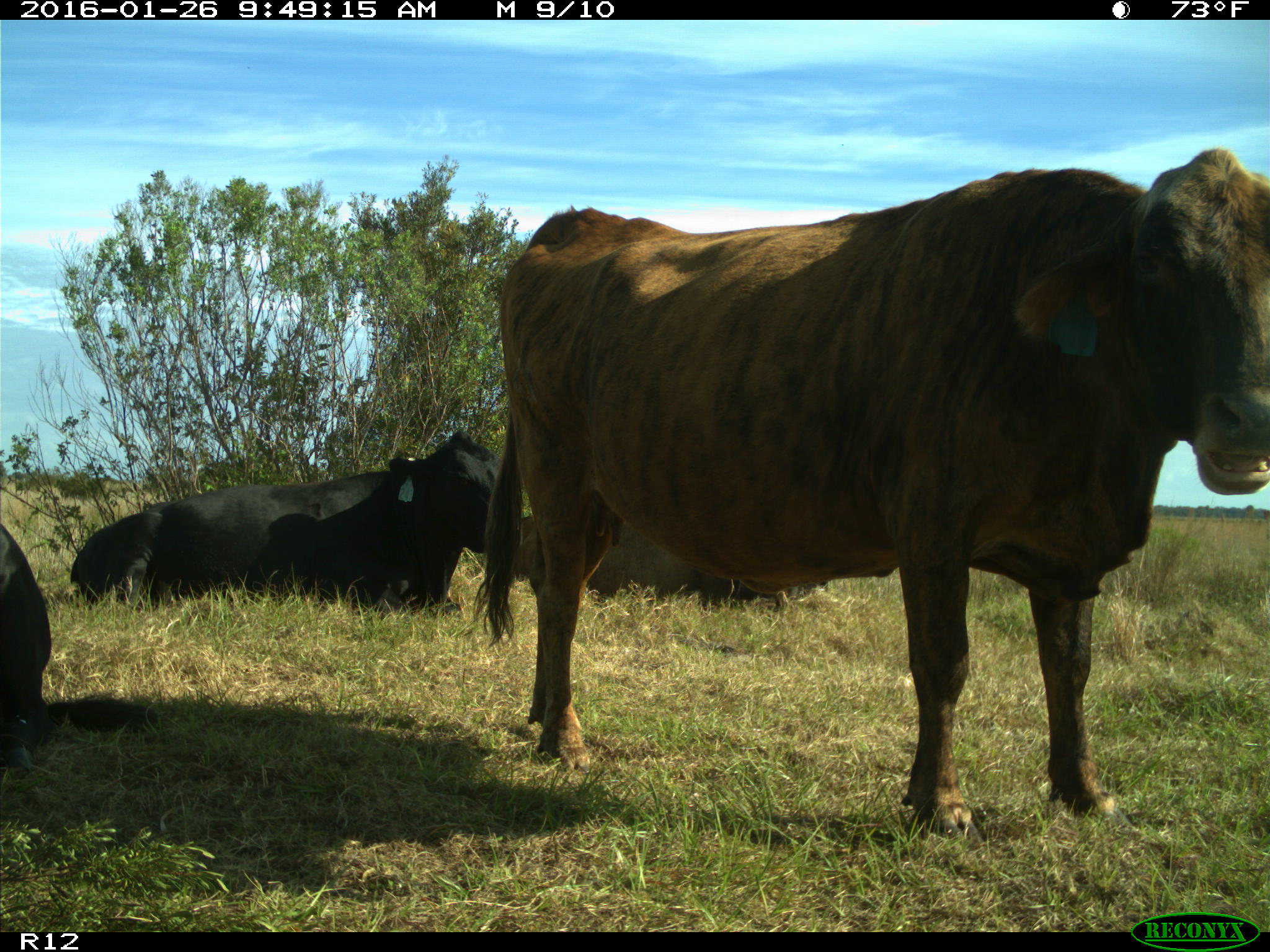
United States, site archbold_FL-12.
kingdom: Animalia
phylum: Chordata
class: Mammalia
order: Artiodactyla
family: Bovidae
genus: Bos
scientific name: Bos taurus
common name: domestic cow